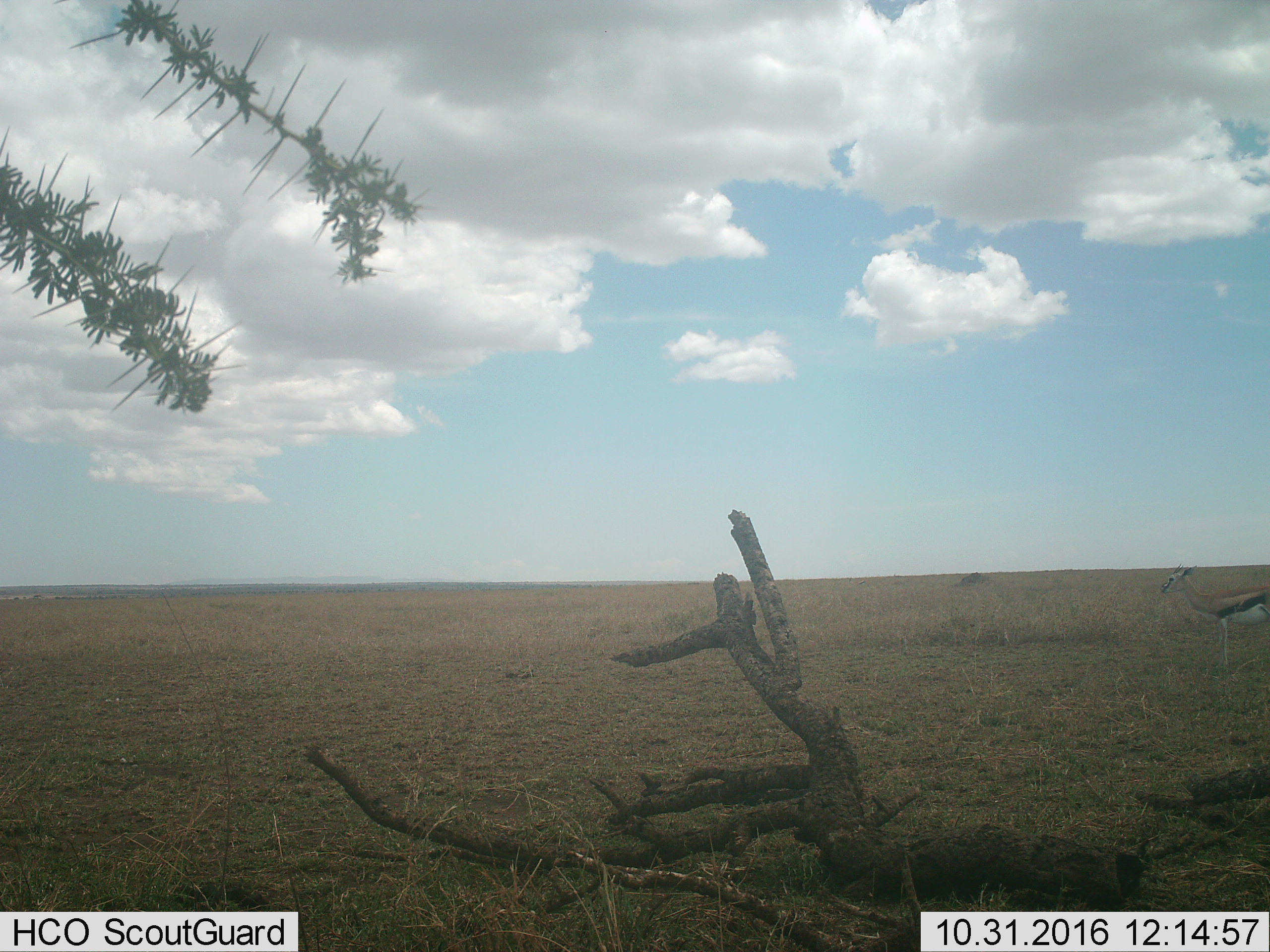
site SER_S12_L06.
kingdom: Animalia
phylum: Chordata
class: Mammalia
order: Artiodactyla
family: Bovidae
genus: Eudorcas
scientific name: Eudorcas thomsonii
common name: thomson's gazelle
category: gazellethomsons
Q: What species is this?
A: Gazellethomsons (thomson's gazelle) (Eudorcas thomsonii).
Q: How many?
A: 2.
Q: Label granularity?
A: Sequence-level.